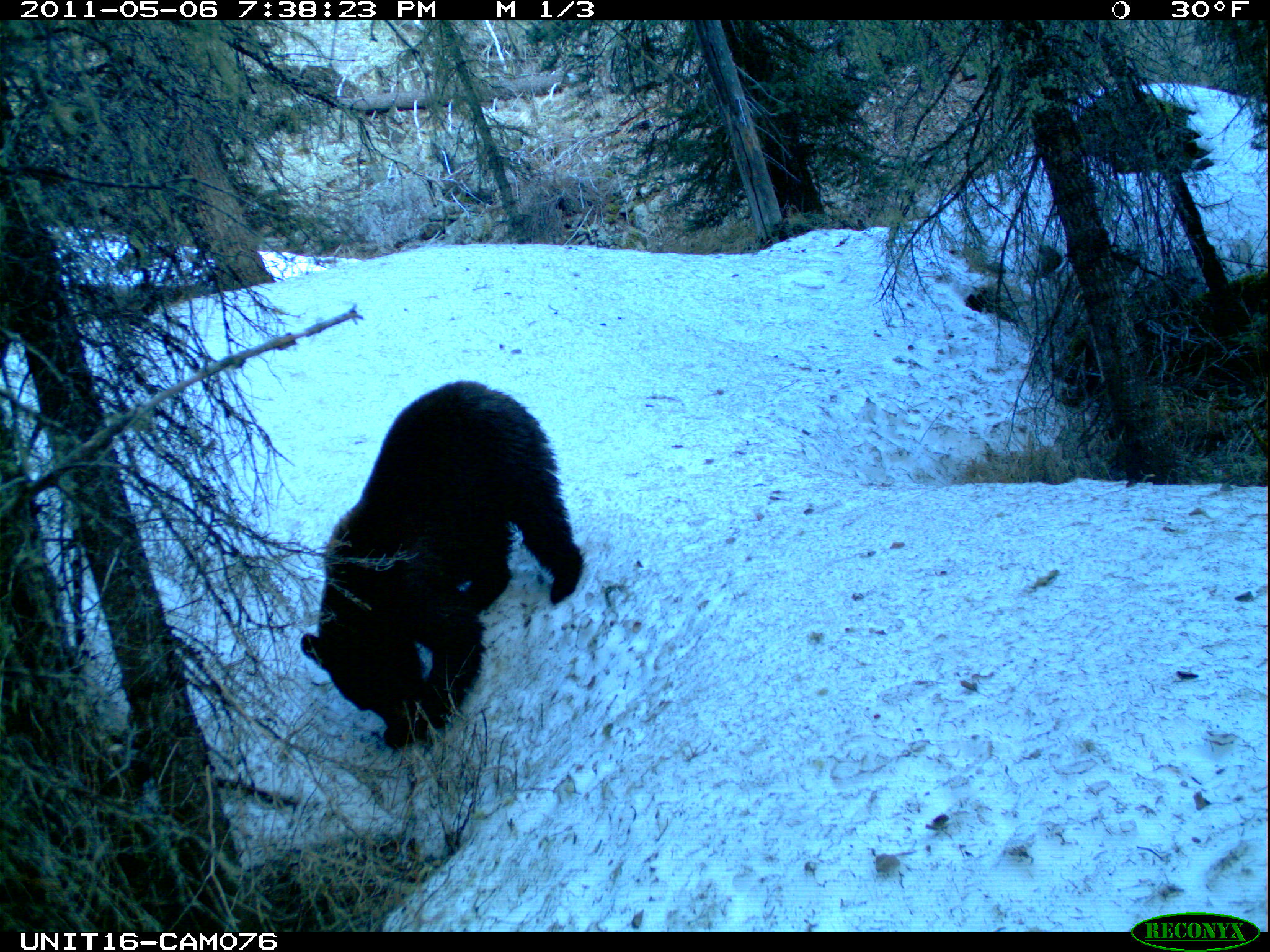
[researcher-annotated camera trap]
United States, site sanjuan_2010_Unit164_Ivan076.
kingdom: Animalia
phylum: Chordata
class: Mammalia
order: Carnivora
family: Ursidae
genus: Ursus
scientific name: Ursus americanus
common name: american black bear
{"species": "Ursus americanus (american black bear)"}